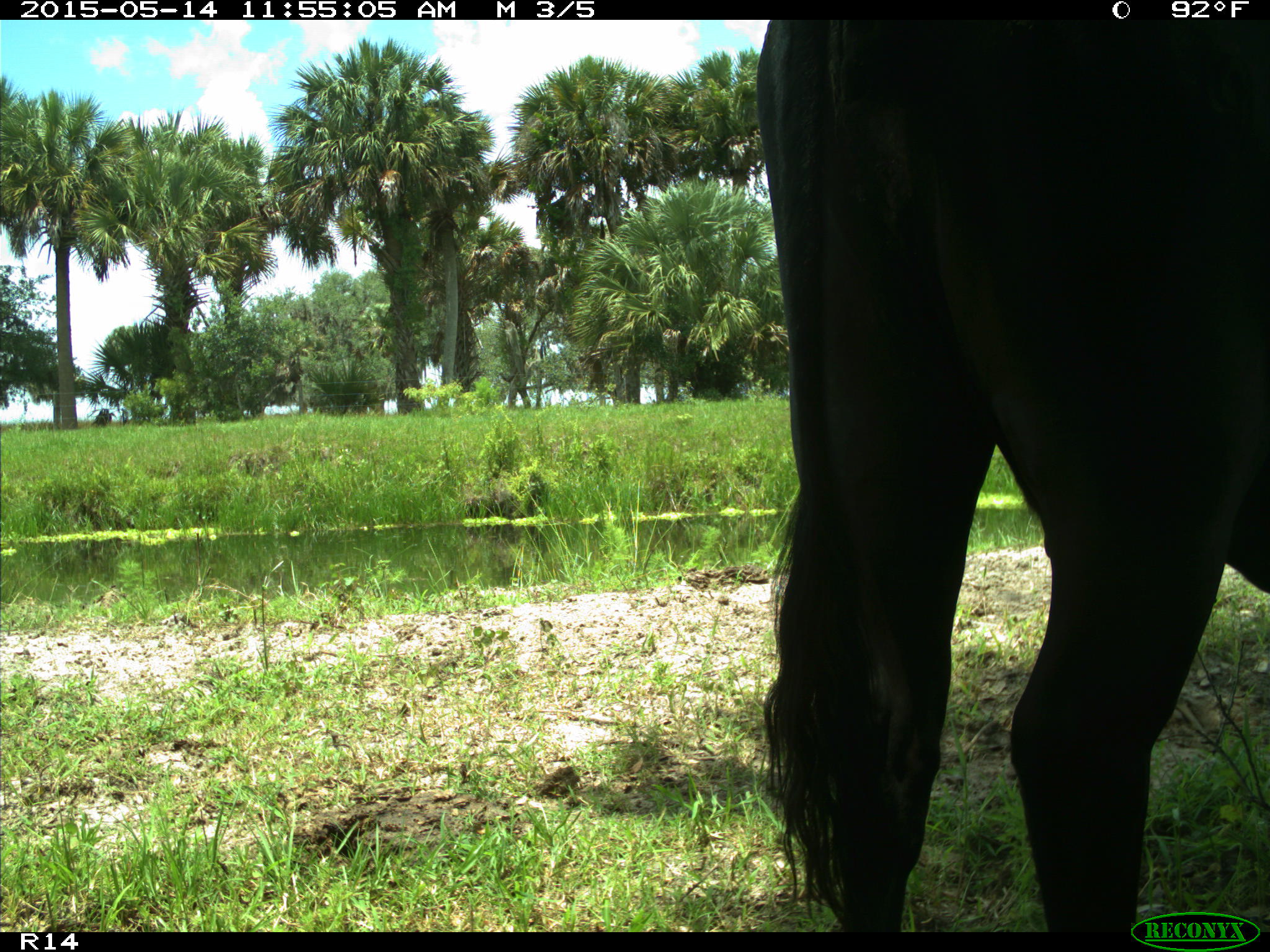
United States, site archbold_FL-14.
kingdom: Animalia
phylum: Chordata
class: Mammalia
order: Artiodactyla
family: Bovidae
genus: Bos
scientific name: Bos taurus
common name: domestic cow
Bos taurus (domestic cow).